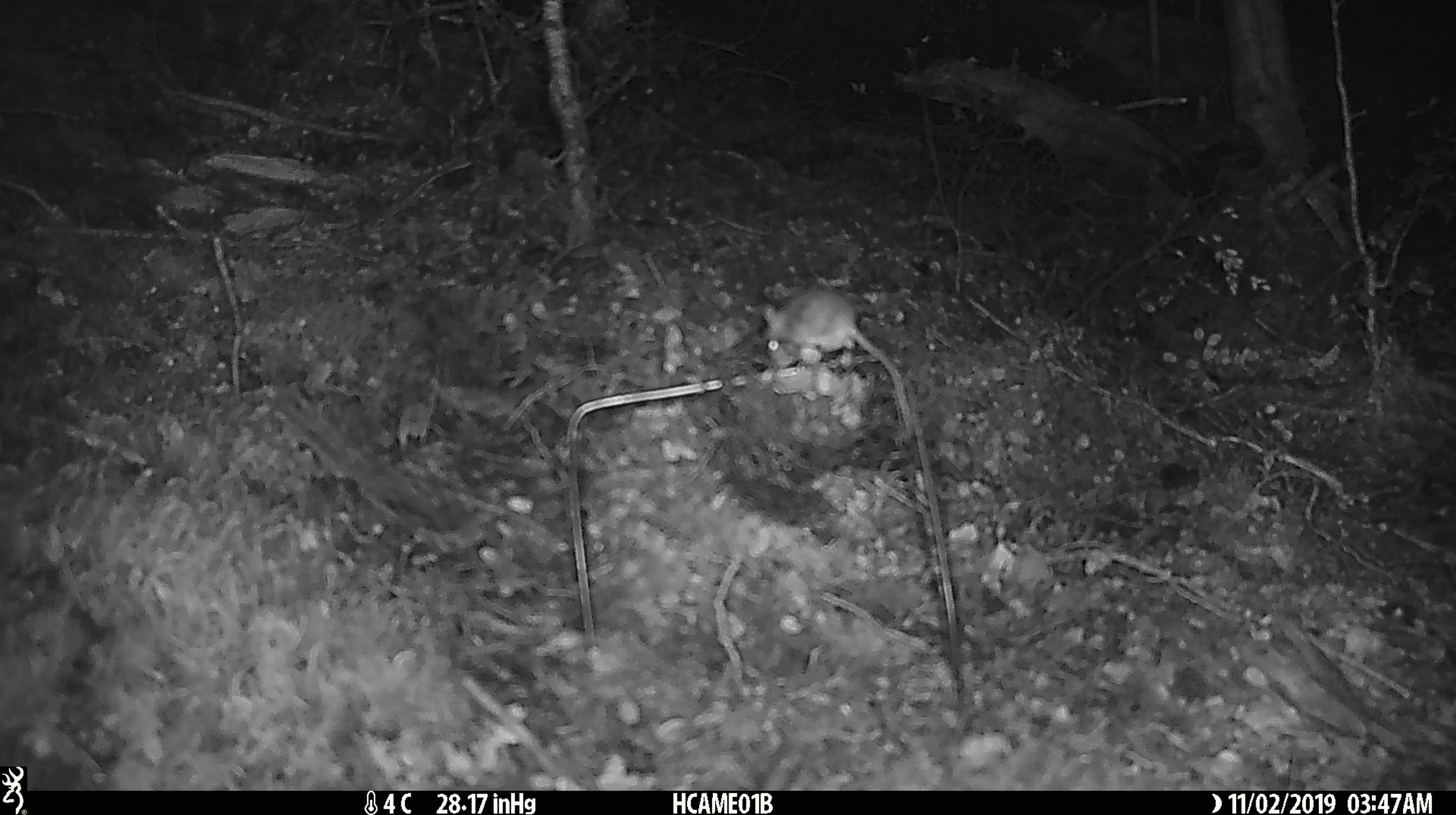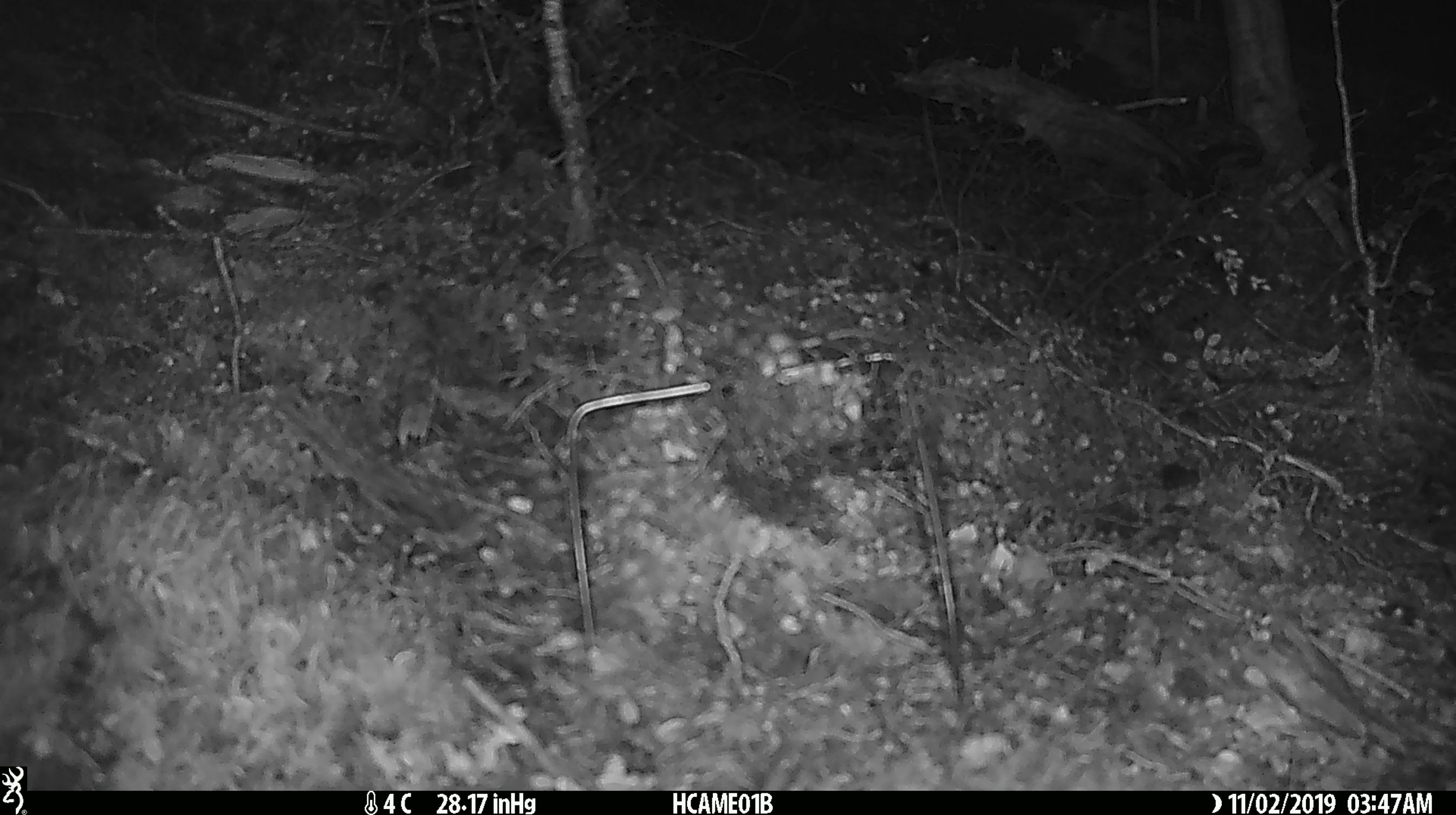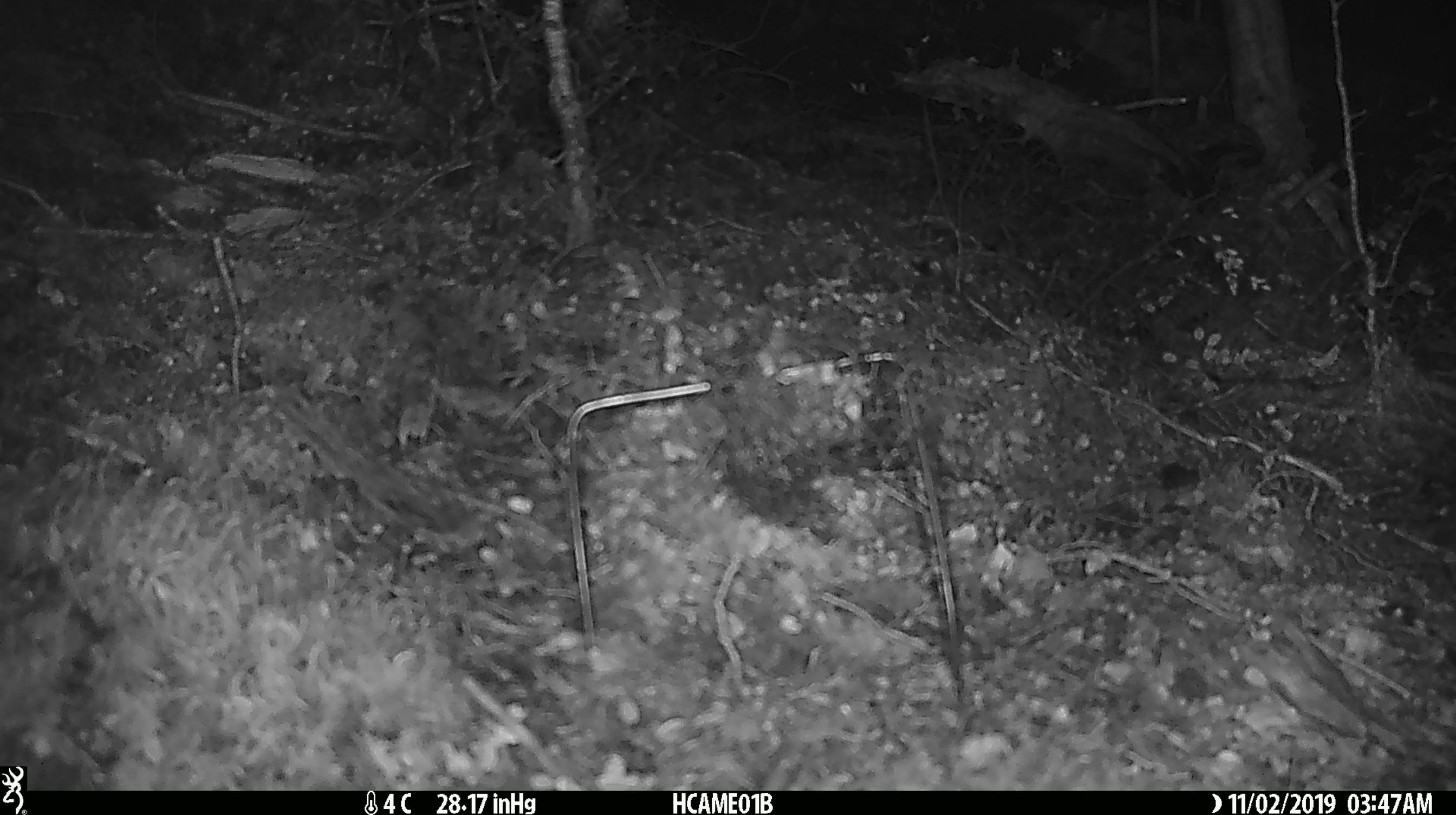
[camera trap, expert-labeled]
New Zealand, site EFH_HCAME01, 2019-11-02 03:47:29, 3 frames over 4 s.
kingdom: Animalia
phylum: Chordata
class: Mammalia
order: Rodentia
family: Muridae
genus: Mus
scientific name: Mus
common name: mouse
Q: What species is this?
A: Mouse (Mus).